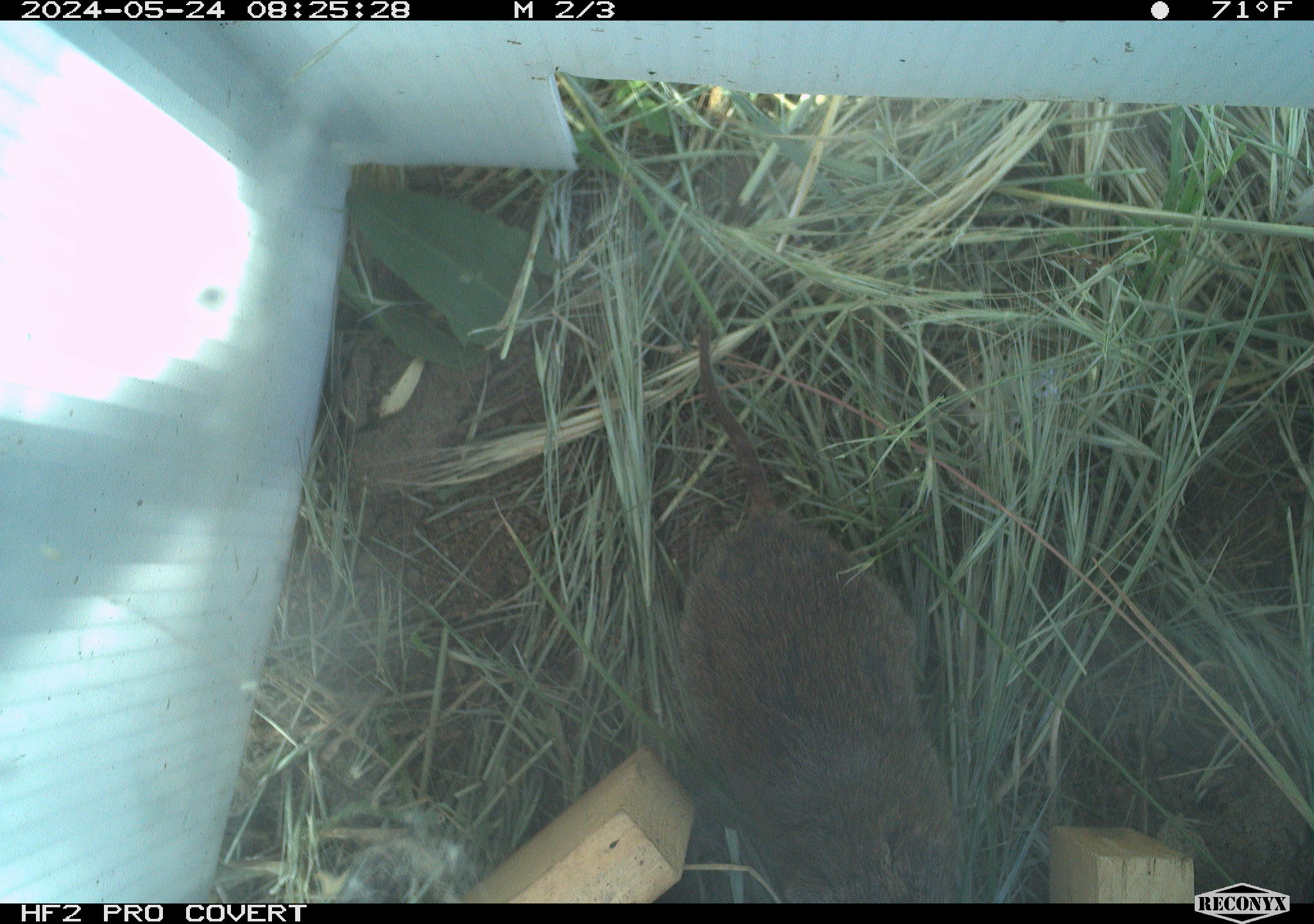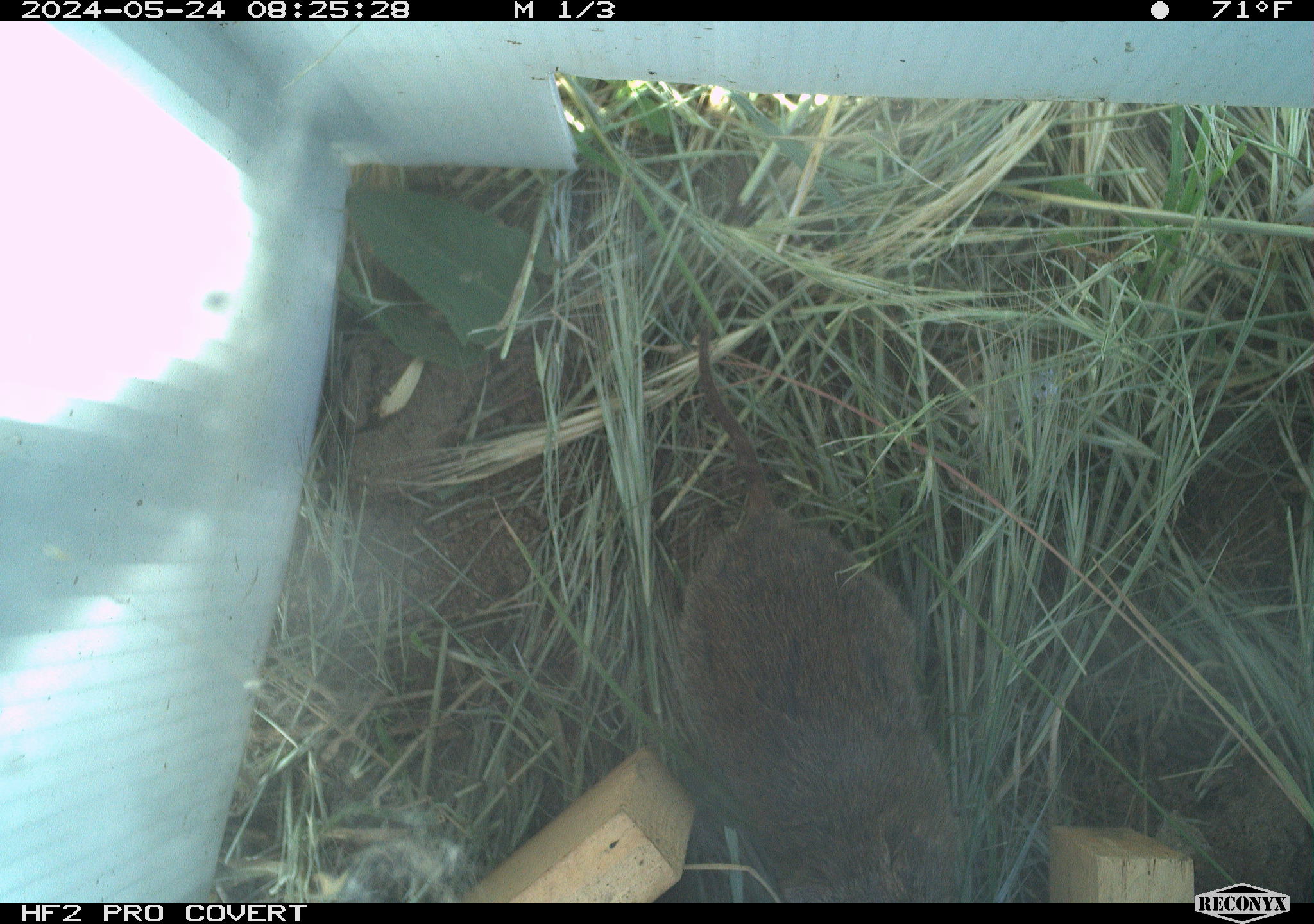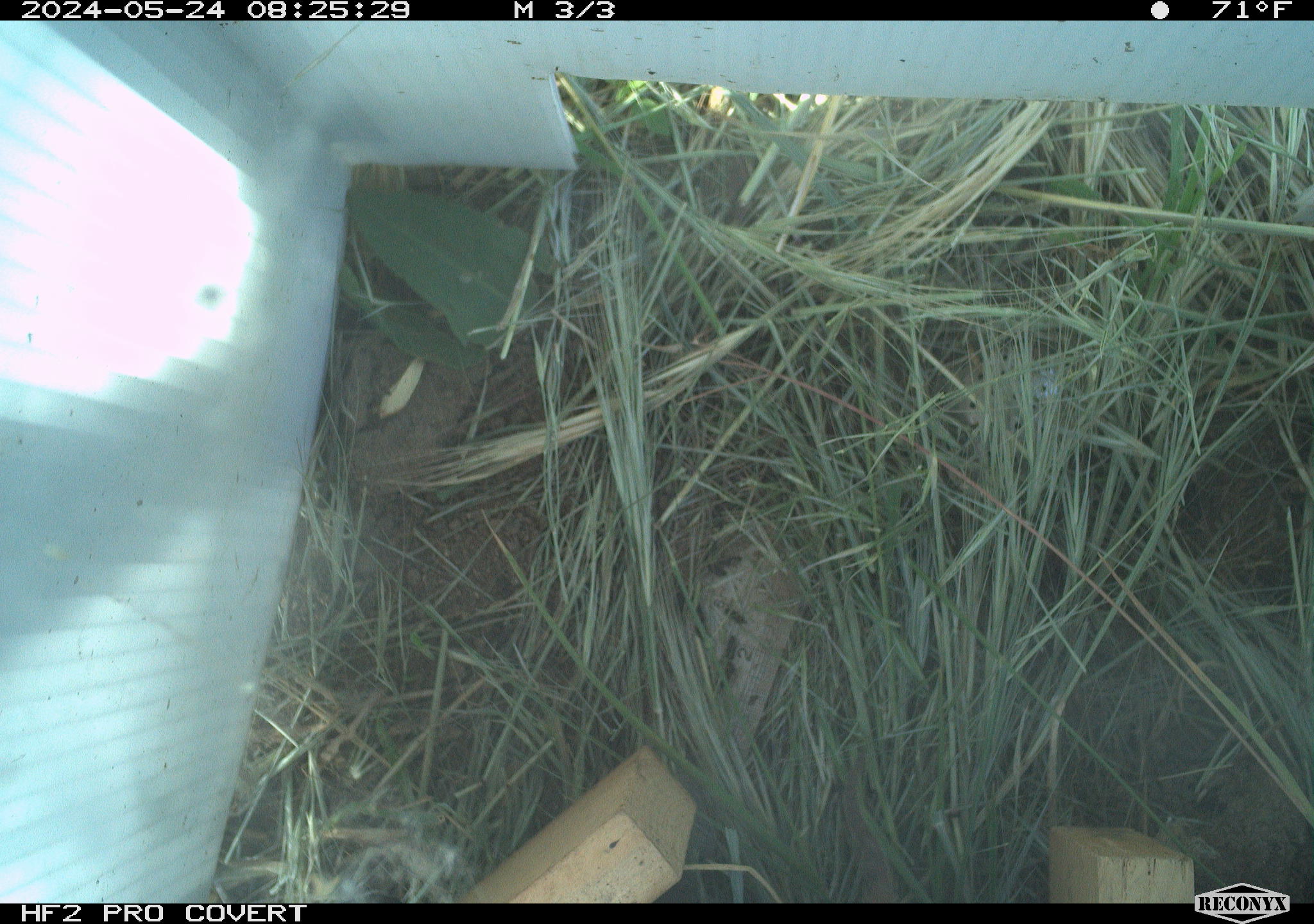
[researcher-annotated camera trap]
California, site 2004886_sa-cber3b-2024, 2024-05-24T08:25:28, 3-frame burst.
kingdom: Animalia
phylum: Chordata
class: Mammalia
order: Rodentia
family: Cricetidae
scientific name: Arvicolinae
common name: voles, lemmings, and muskrats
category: arvicolinae subfamily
Arvicolinae subfamily (voles, lemmings, and muskrats) (Arvicolinae).